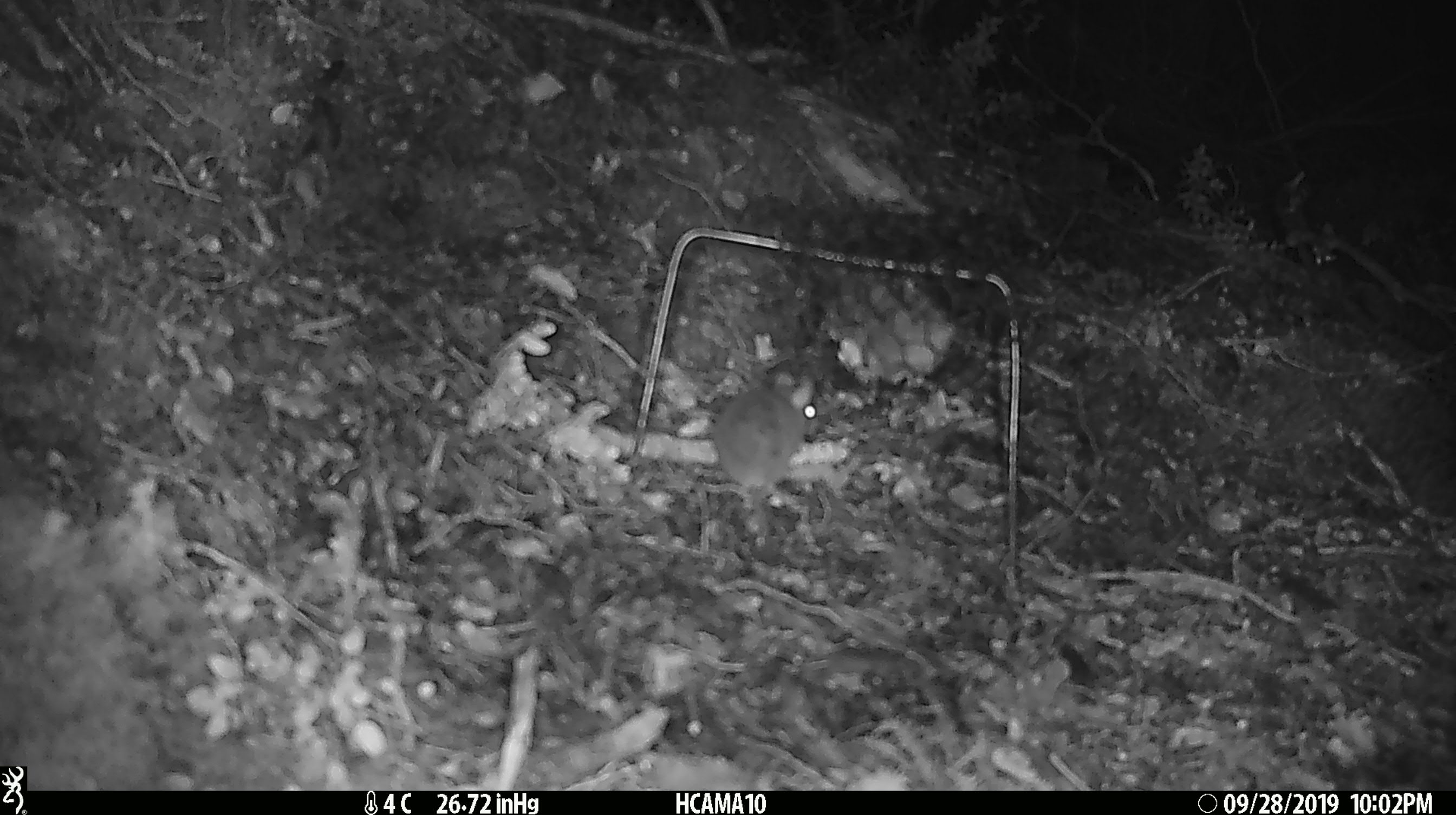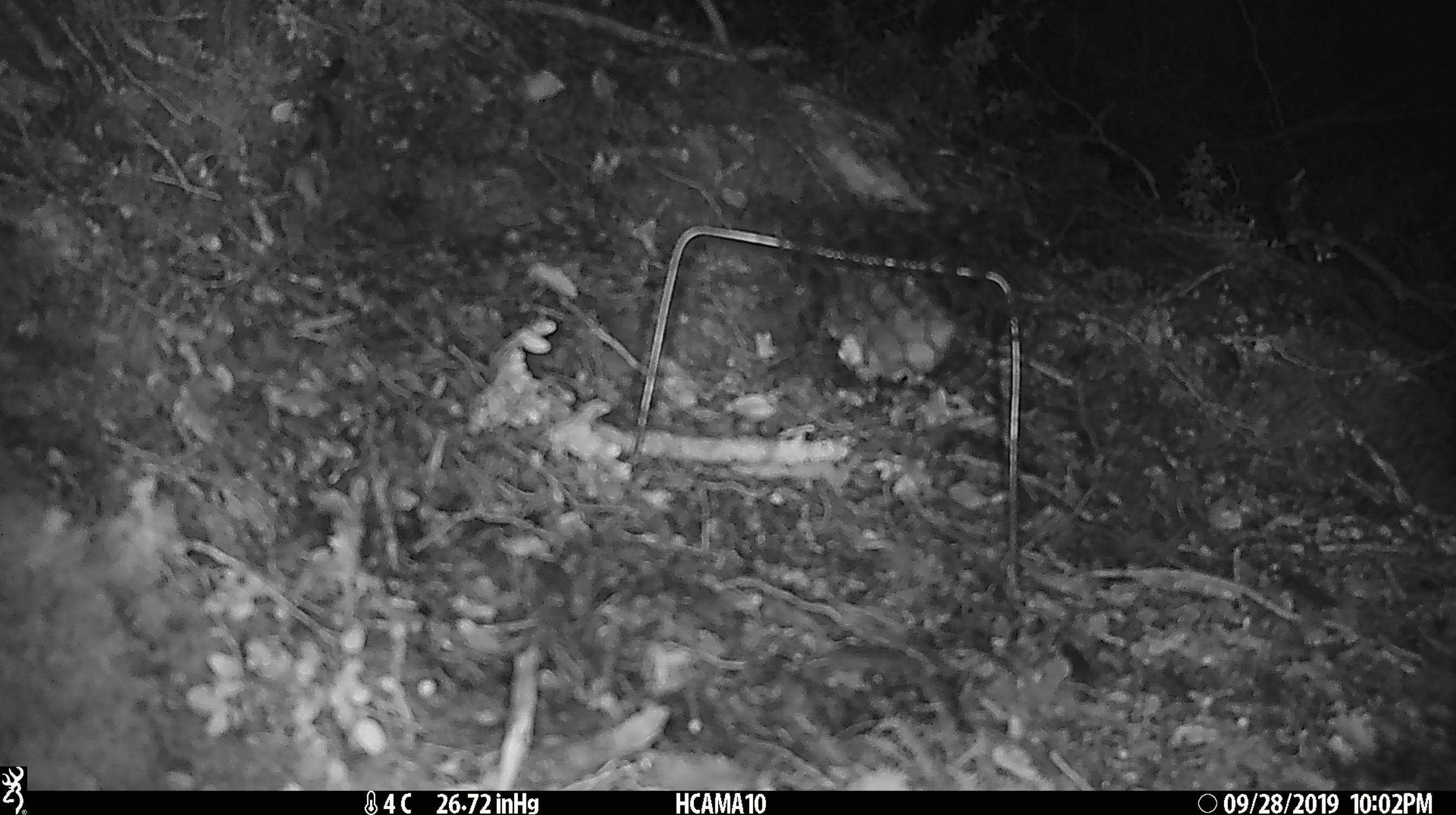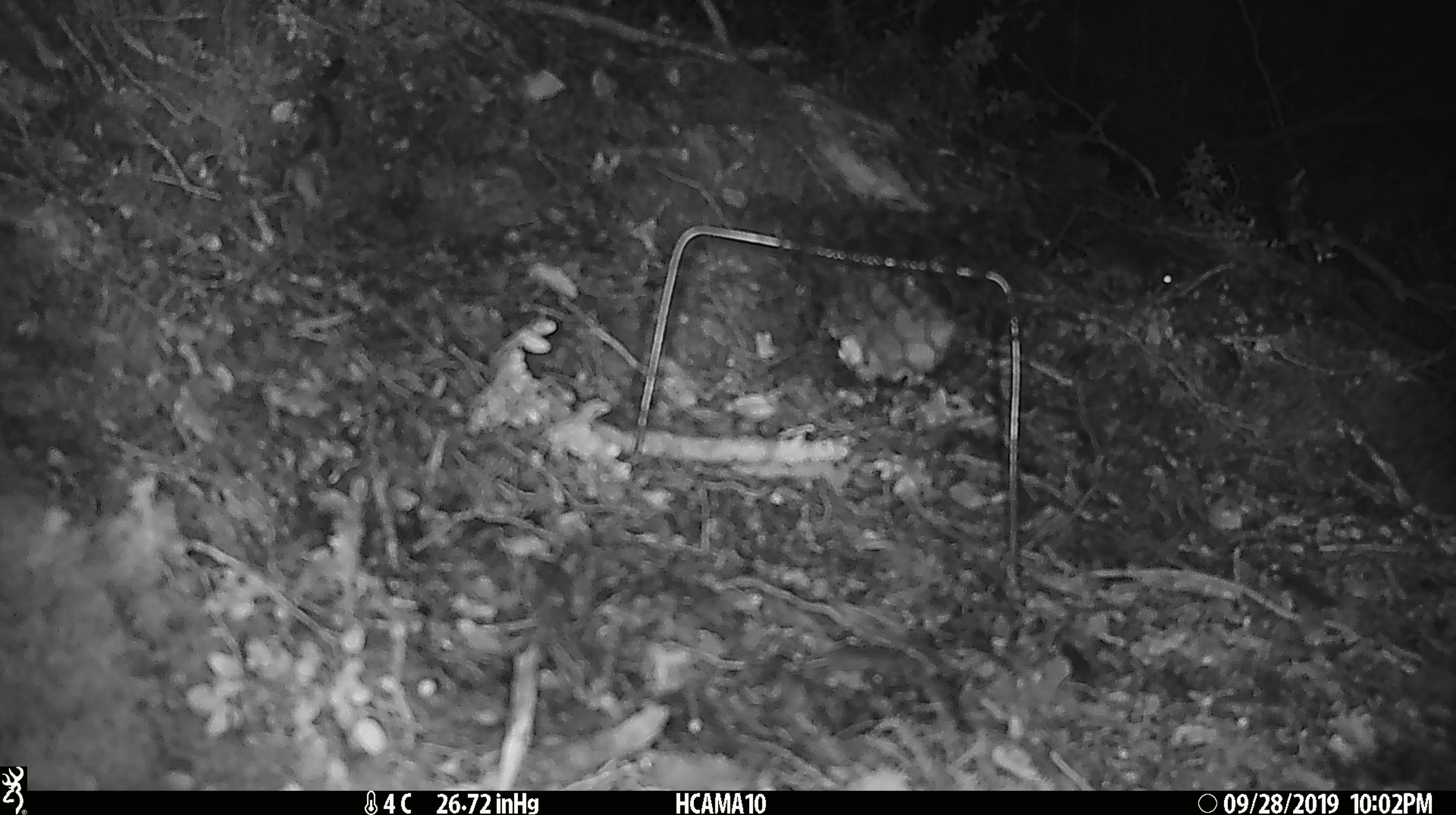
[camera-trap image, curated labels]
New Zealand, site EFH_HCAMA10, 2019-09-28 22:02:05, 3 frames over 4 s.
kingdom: Animalia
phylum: Chordata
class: Mammalia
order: Rodentia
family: Muridae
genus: Mus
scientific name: Mus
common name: mouse